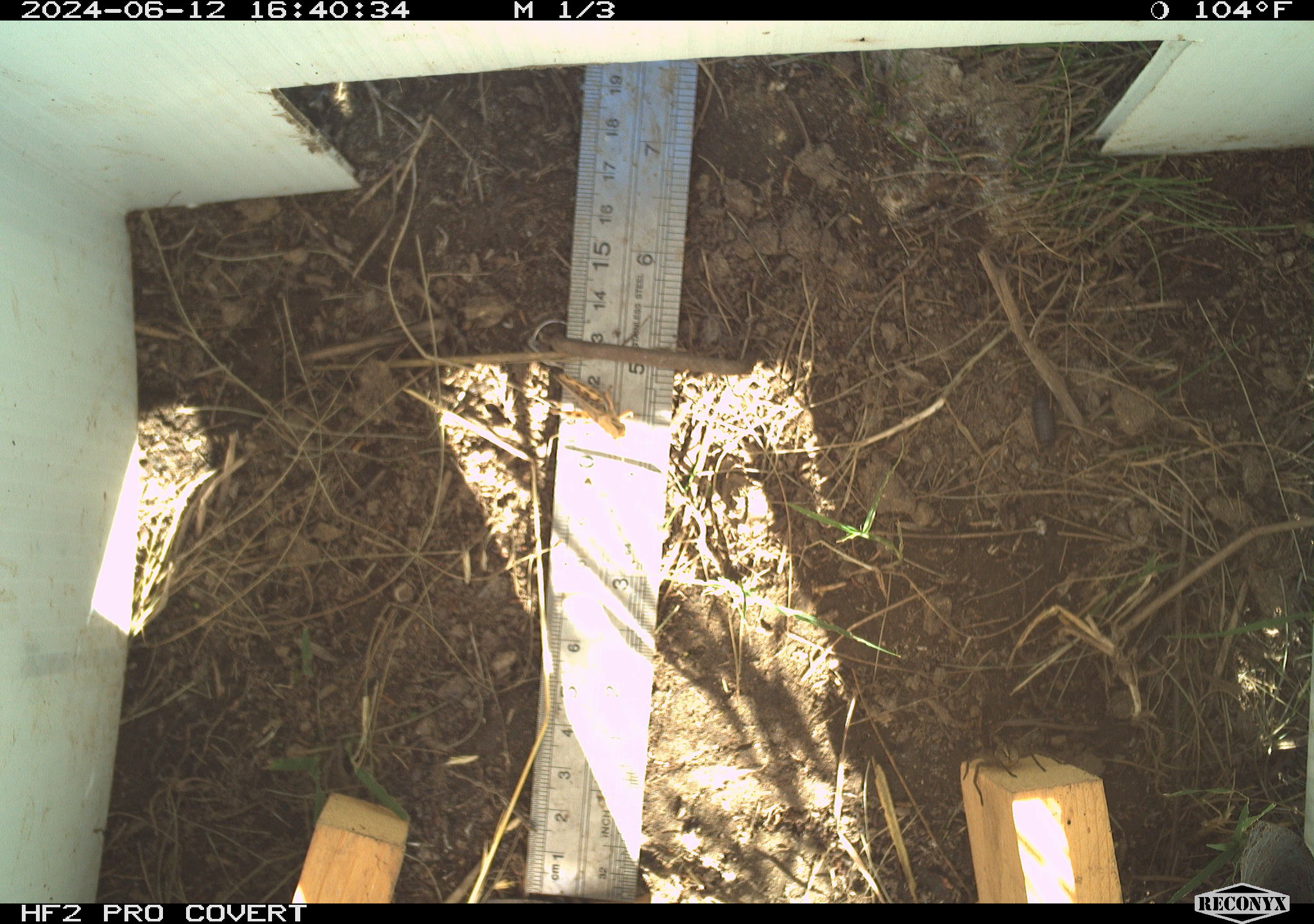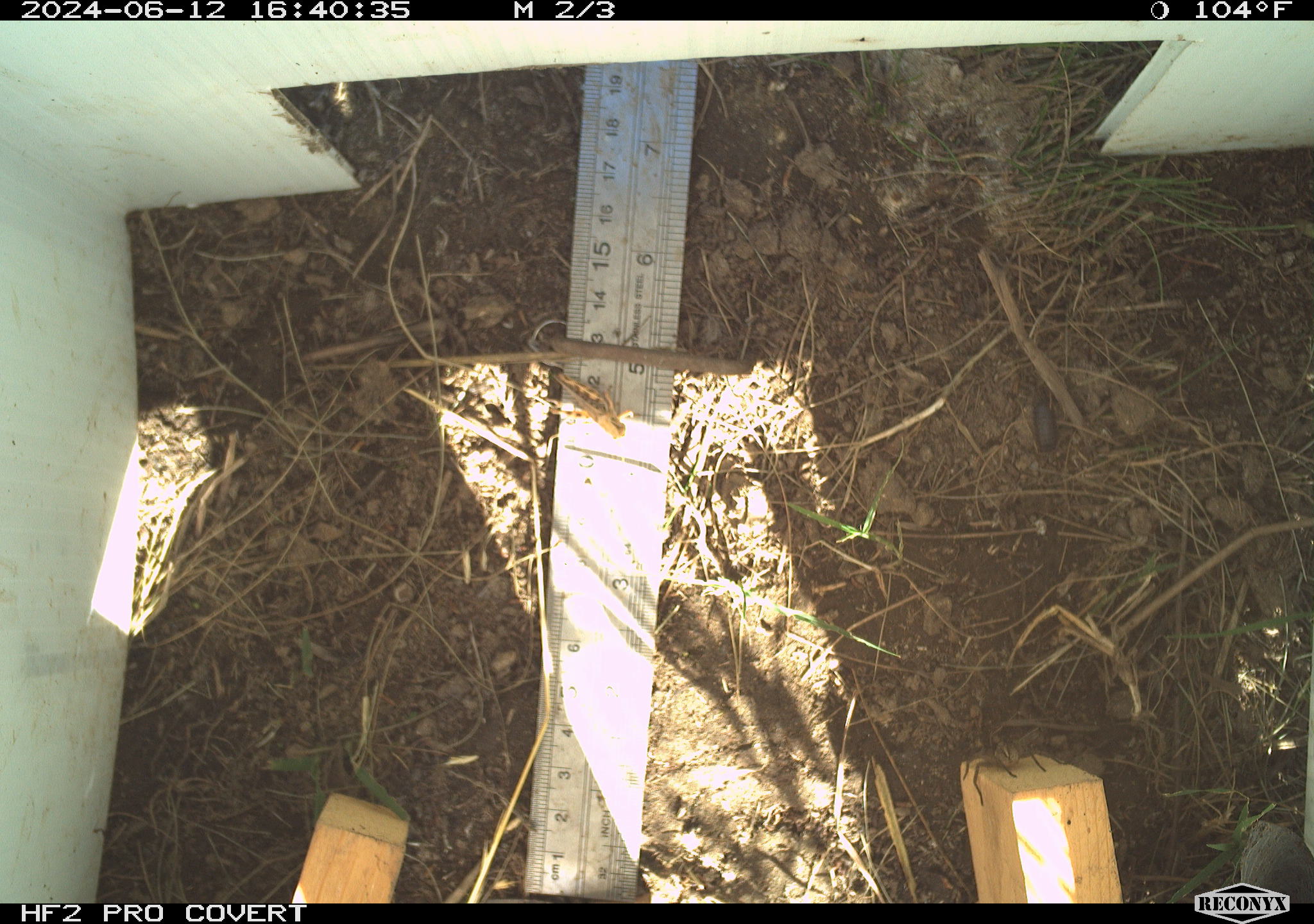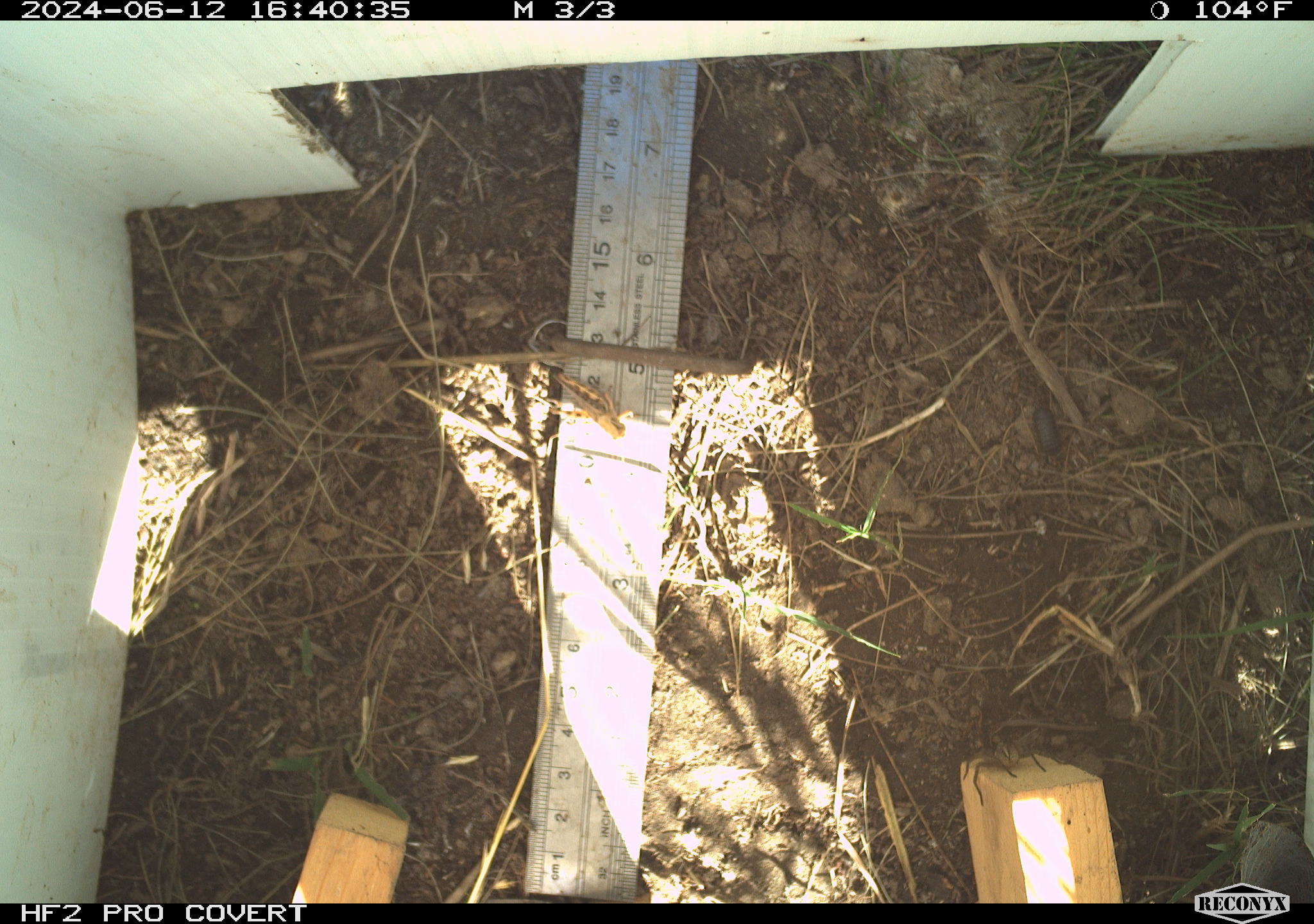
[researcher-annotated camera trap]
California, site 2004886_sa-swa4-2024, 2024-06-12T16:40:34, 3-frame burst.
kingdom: Animalia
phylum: Arthropoda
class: Insecta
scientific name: Insecta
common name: insect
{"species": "insect (Insecta)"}